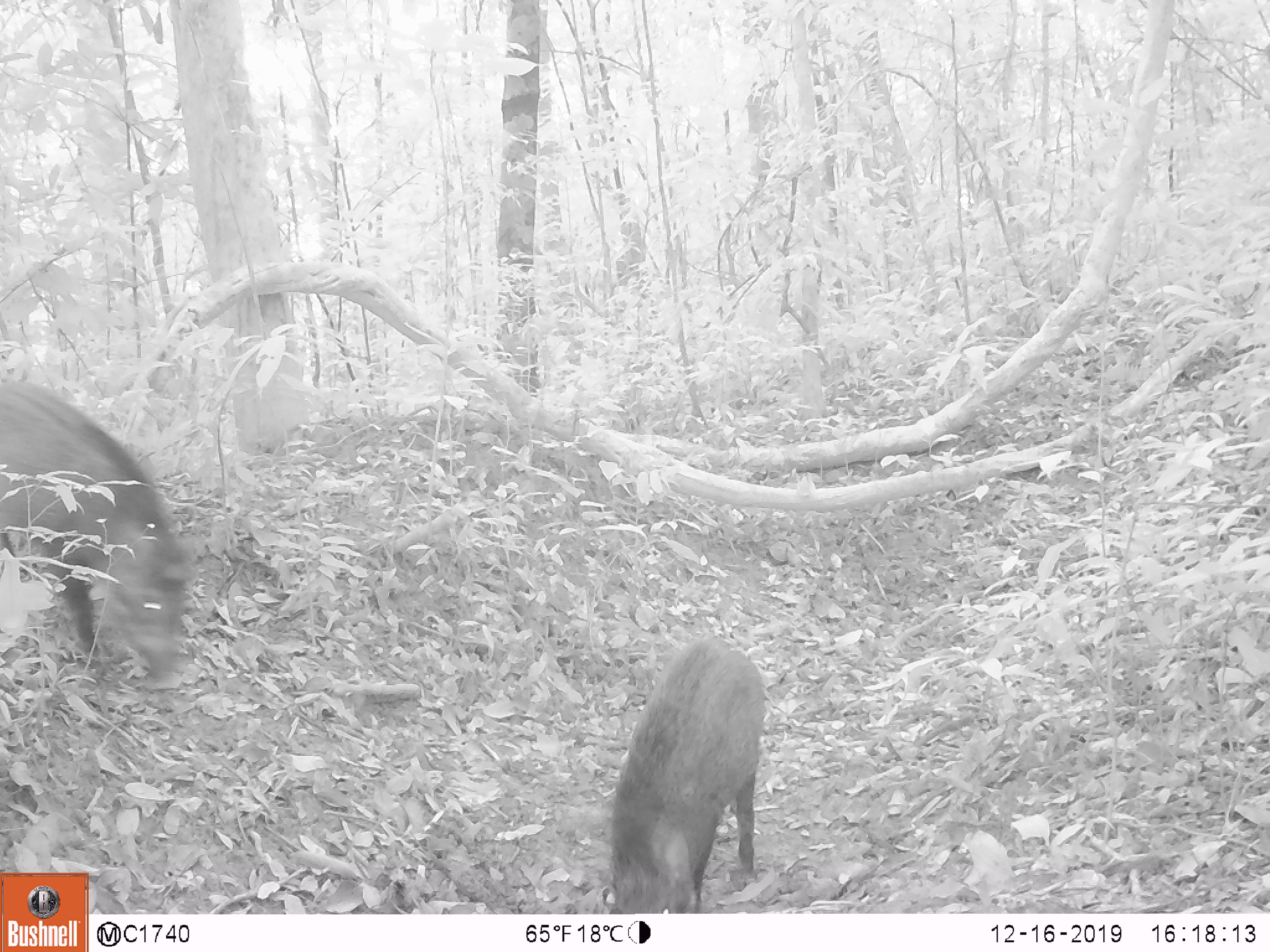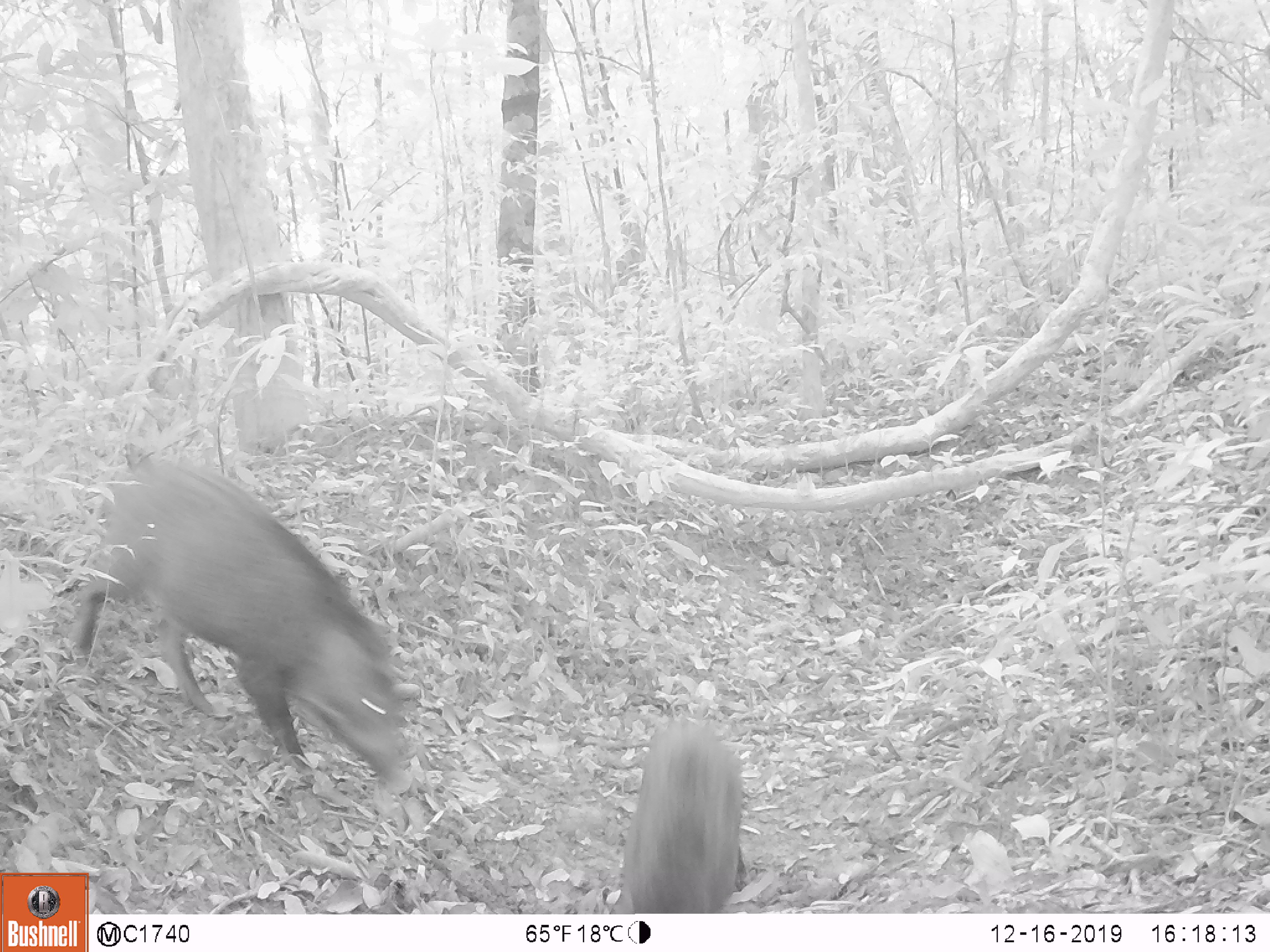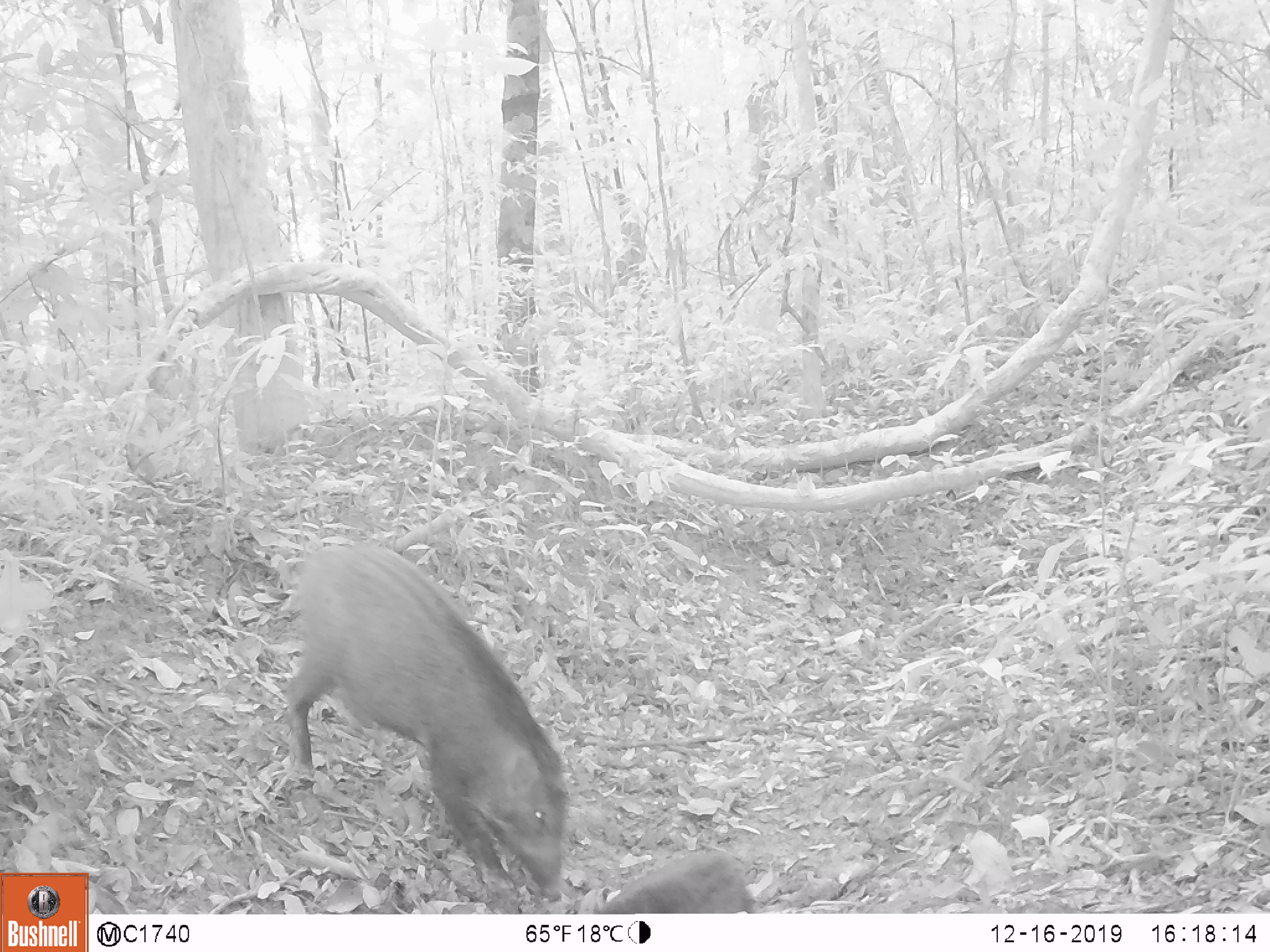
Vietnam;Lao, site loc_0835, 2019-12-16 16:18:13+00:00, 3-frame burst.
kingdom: Animalia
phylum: Chordata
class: Mammalia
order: Artiodactyla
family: Suidae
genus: Sus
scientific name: Sus scrofa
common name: eurasian wild pig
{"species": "eurasian wild pig (Sus scrofa)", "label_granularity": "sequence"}